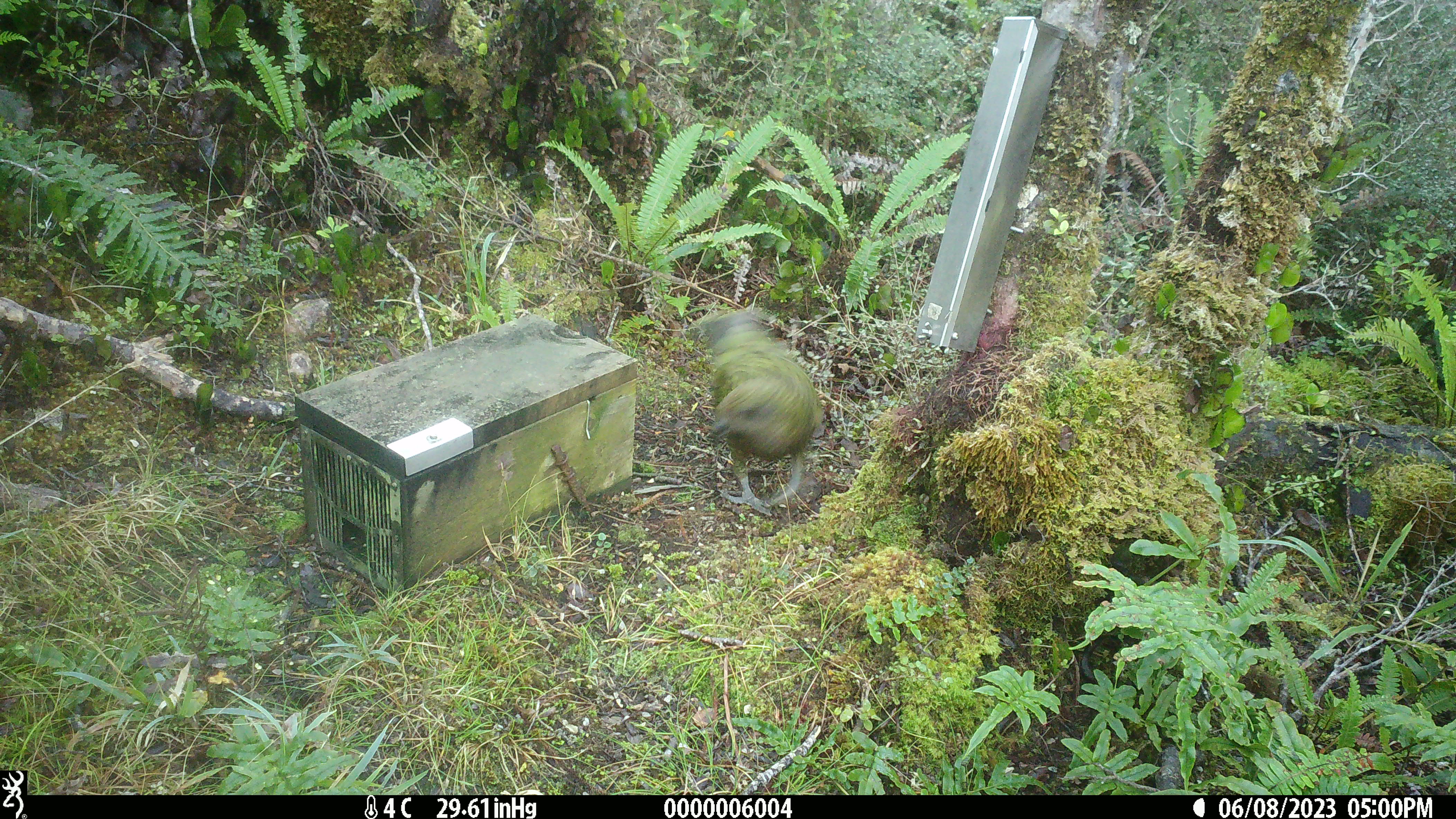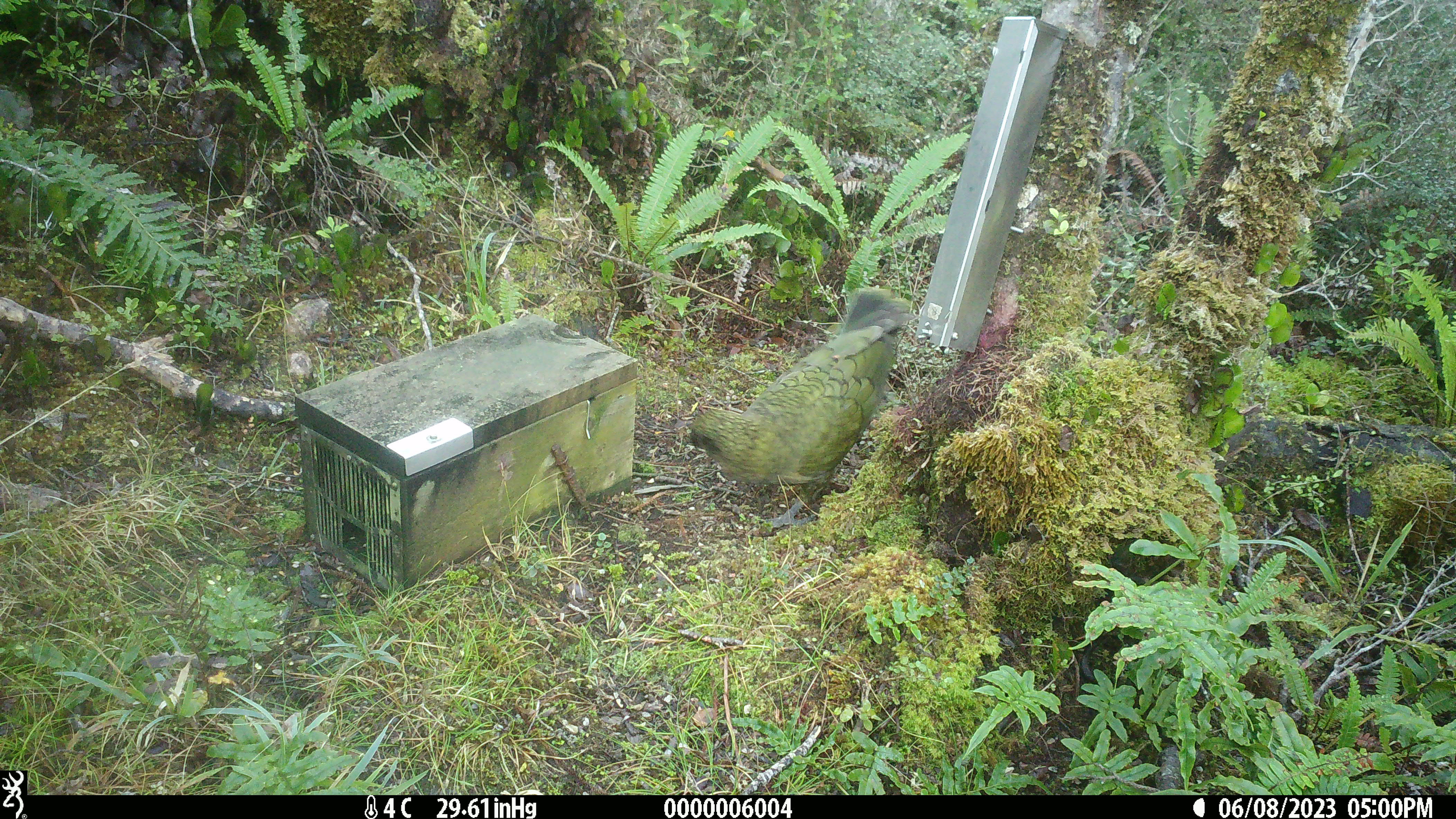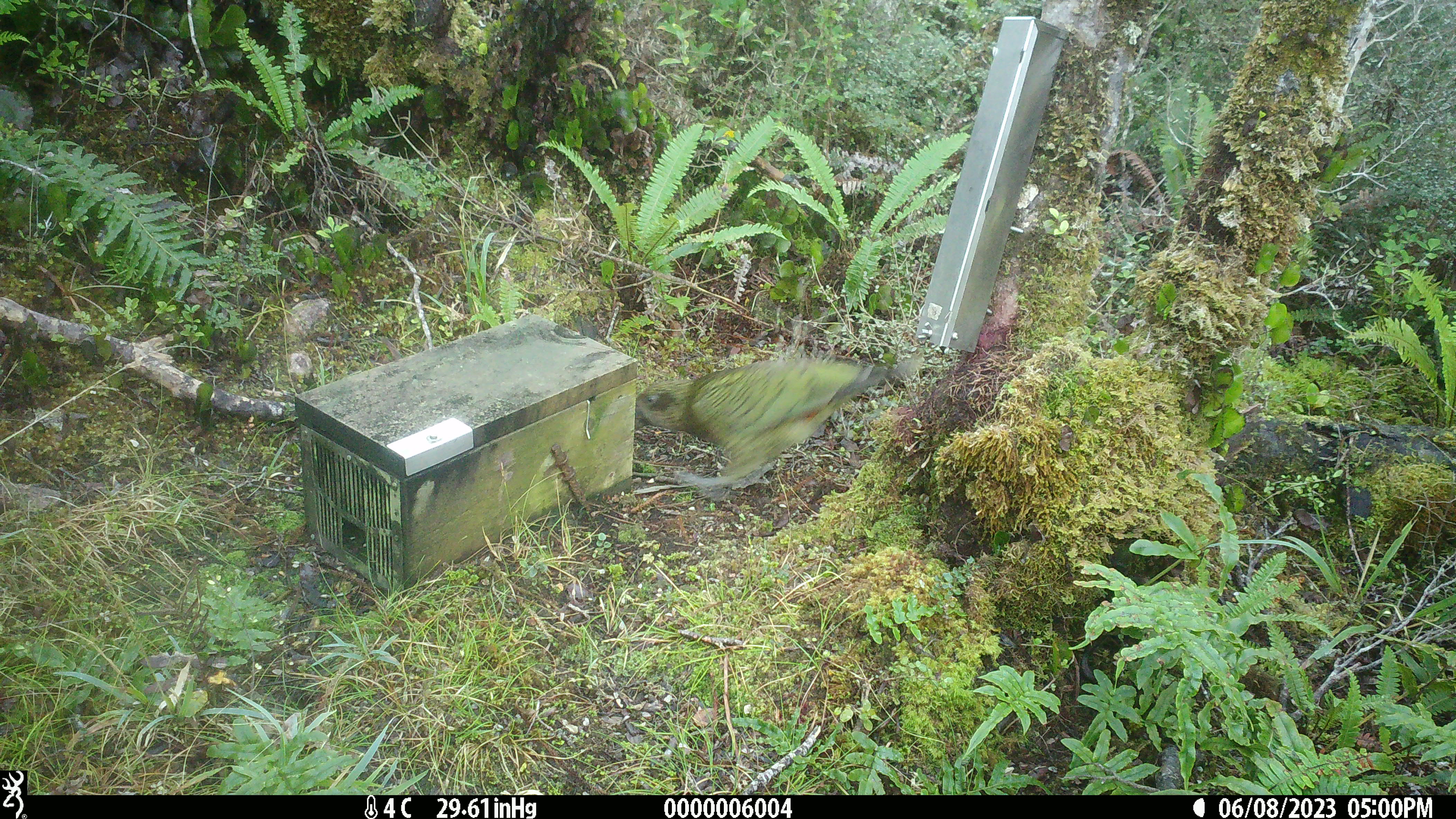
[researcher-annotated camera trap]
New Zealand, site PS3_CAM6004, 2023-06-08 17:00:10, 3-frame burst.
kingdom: Animalia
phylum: Chordata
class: Aves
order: Psittaciformes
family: Strigopidae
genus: Nestor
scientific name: Nestor notabilis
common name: kea